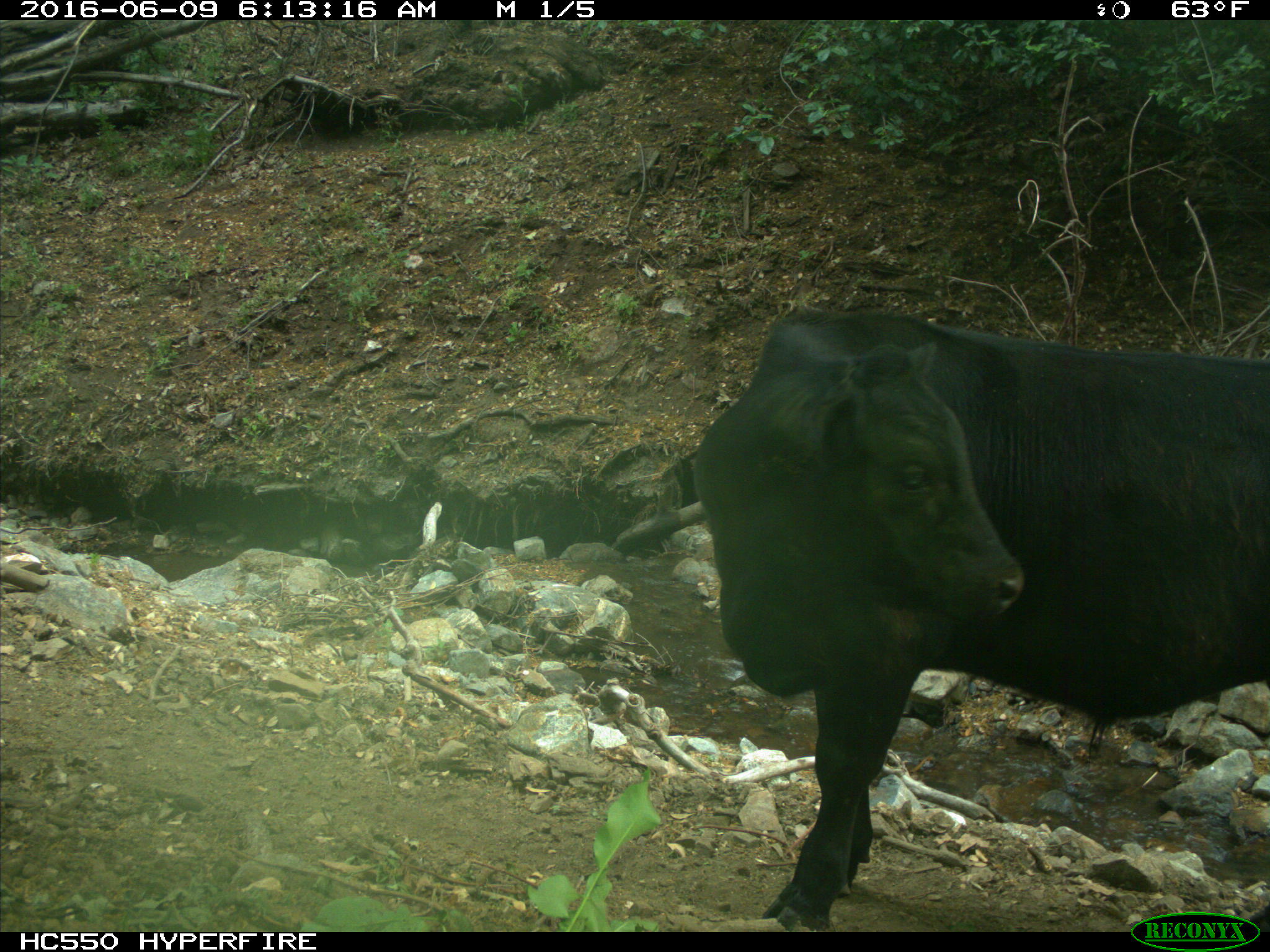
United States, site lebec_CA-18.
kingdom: Animalia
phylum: Chordata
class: Mammalia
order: Artiodactyla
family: Bovidae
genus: Bos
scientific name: Bos taurus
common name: domestic cow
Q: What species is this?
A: Bos taurus (domestic cow).